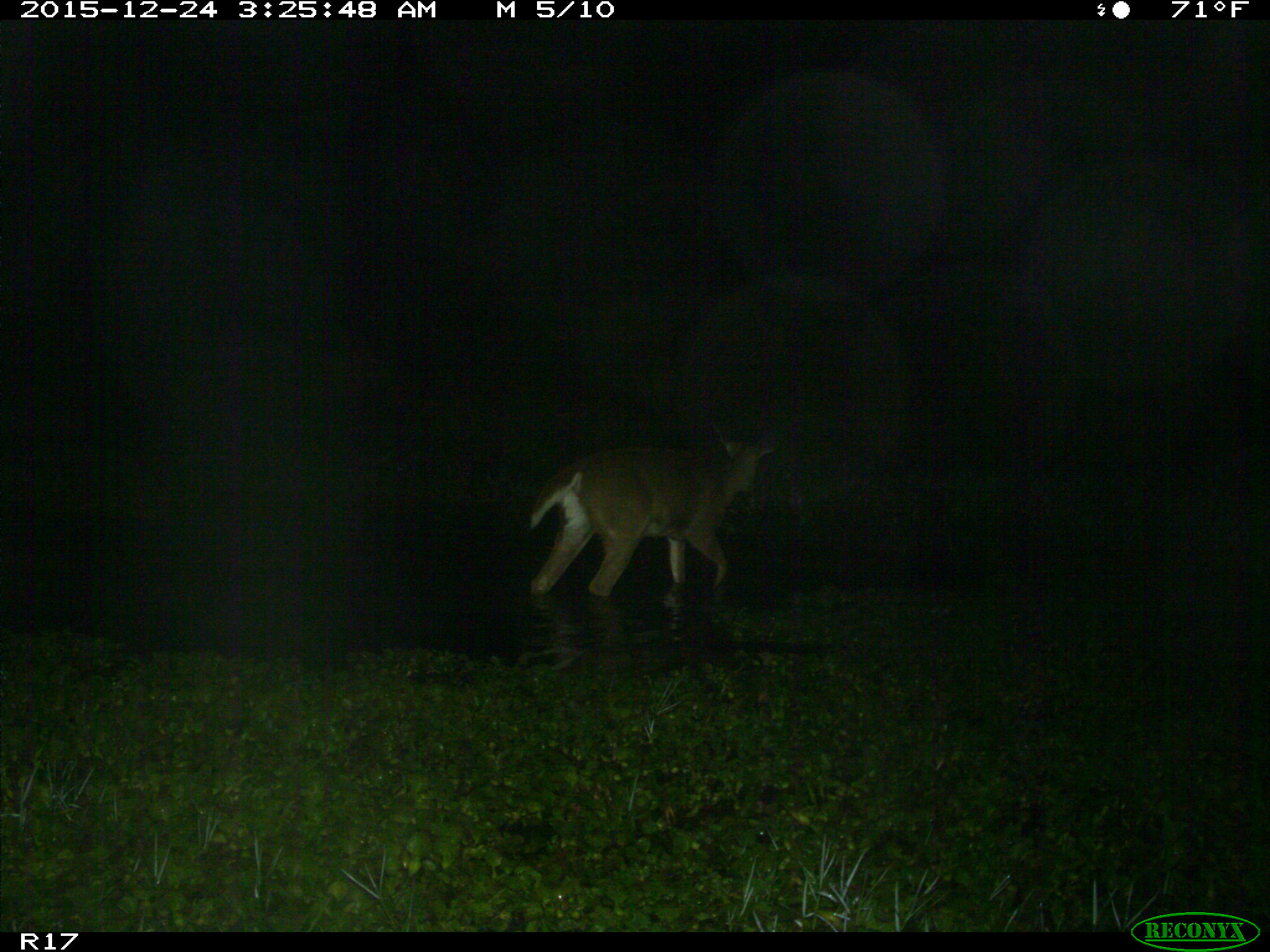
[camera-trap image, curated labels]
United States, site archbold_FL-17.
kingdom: Animalia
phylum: Chordata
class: Mammalia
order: Artiodactyla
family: Cervidae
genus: Odocoileus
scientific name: Odocoileus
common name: deer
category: unidentified deer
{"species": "unidentified deer (deer) (Odocoileus)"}